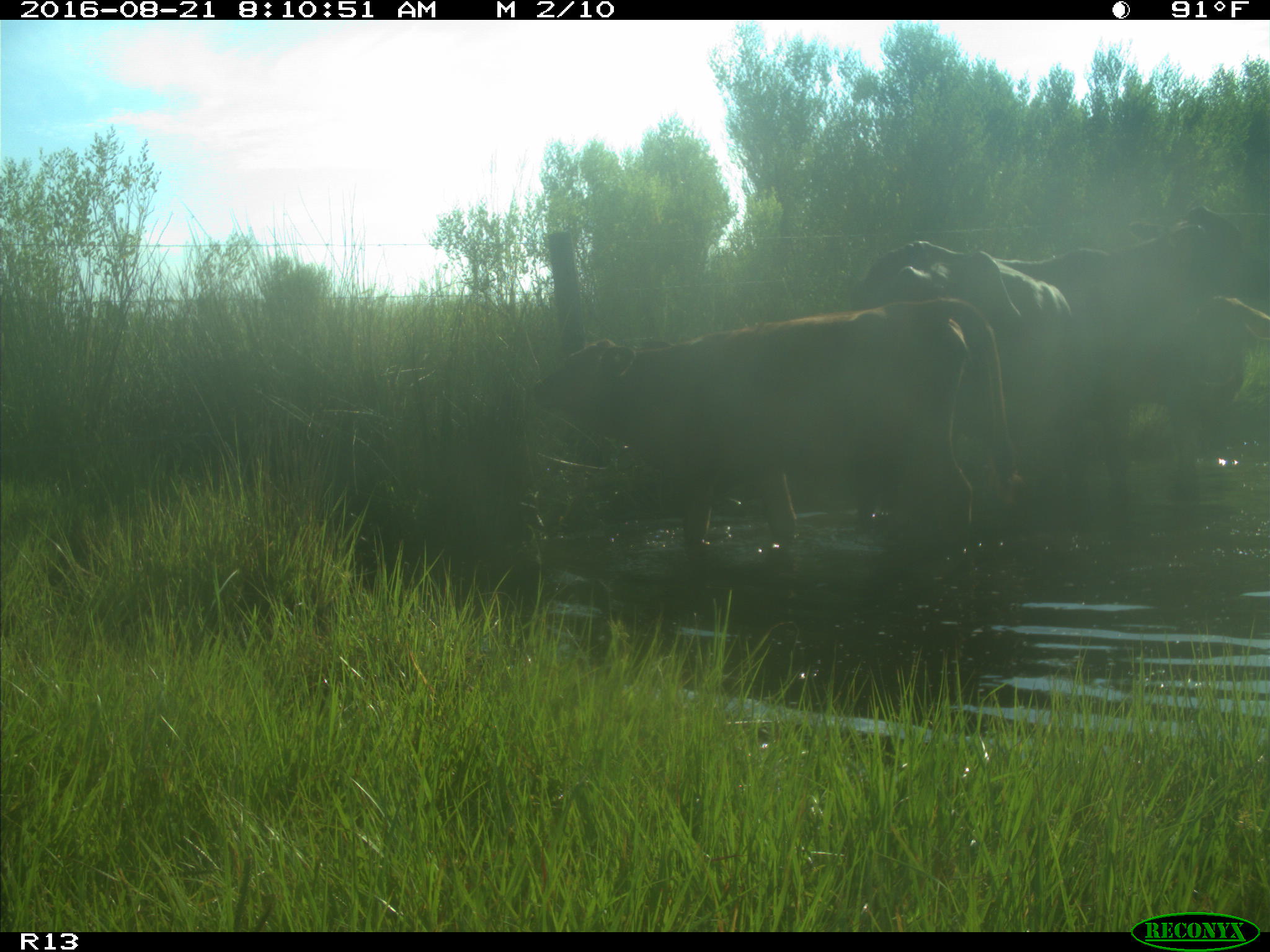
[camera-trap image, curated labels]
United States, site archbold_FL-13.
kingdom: Animalia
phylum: Chordata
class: Mammalia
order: Artiodactyla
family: Bovidae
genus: Bos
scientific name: Bos taurus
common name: domestic cow